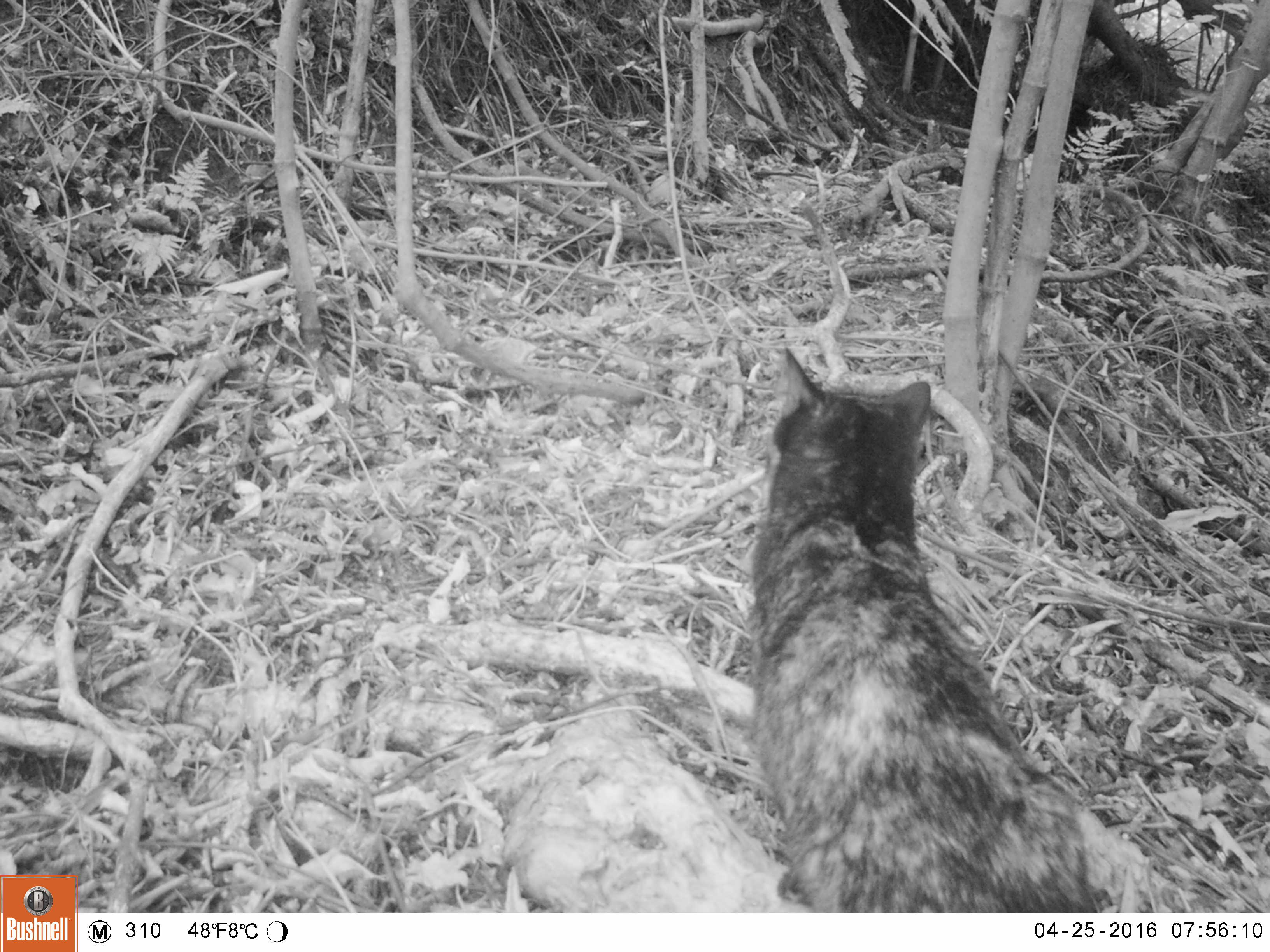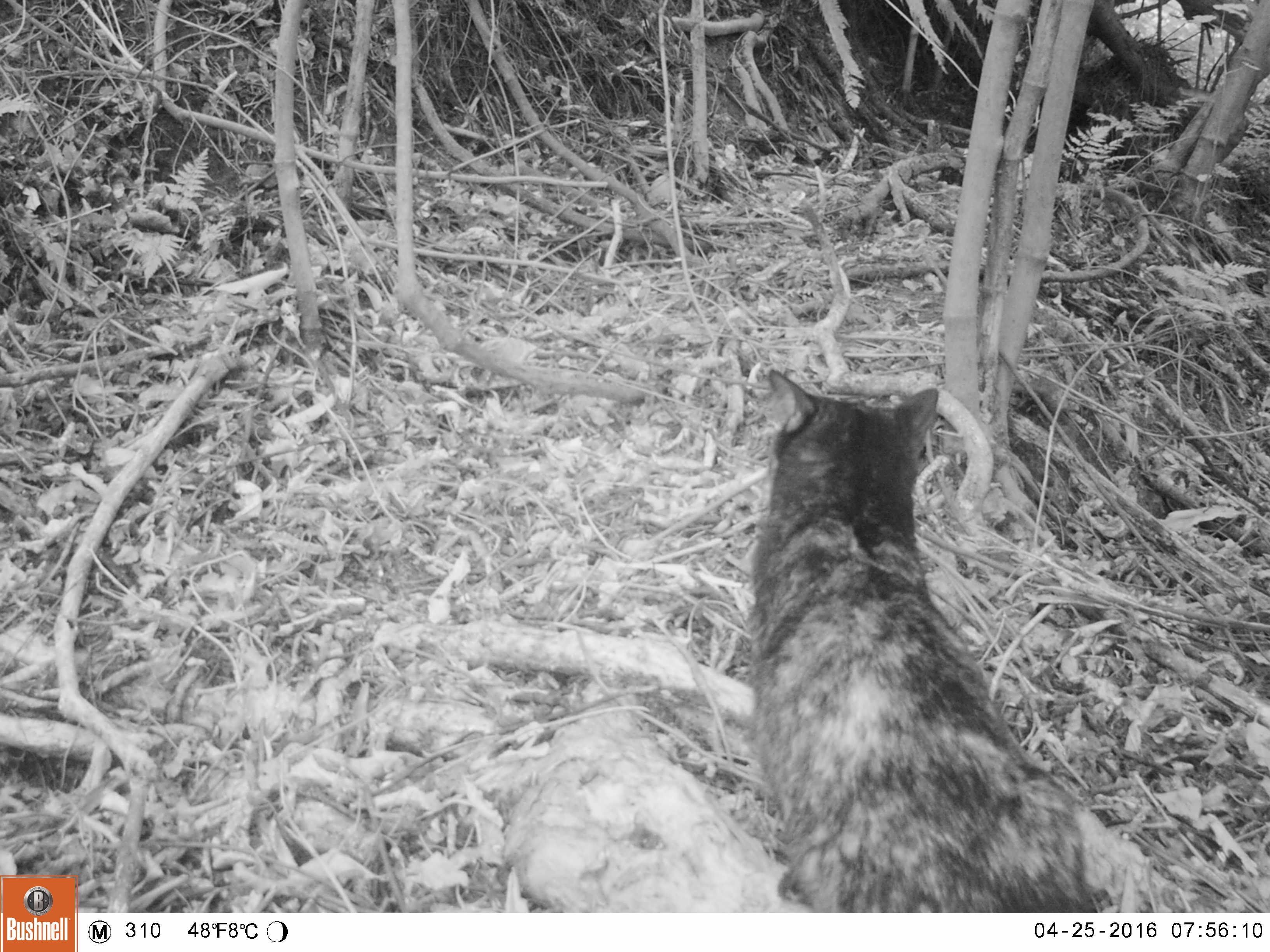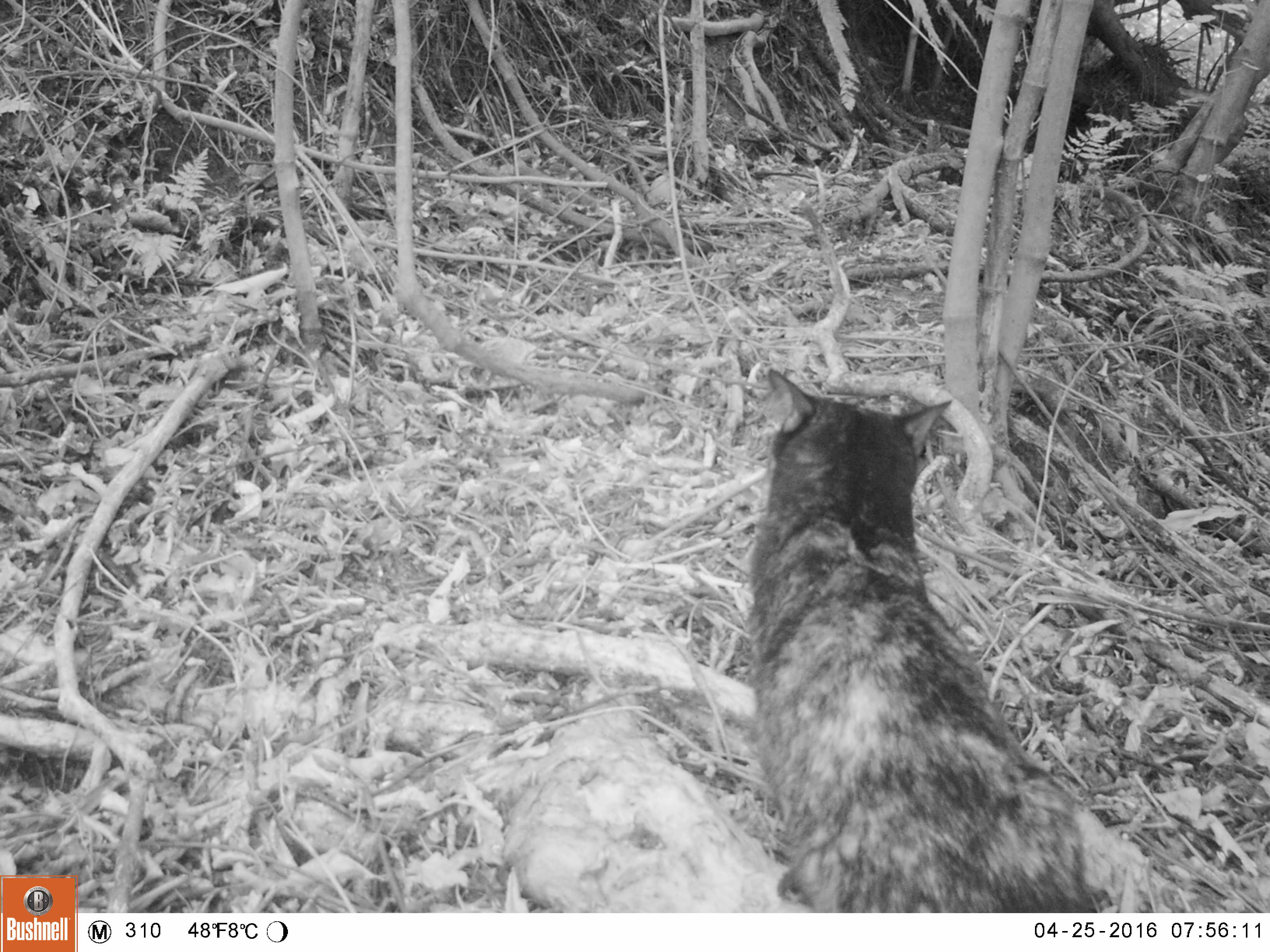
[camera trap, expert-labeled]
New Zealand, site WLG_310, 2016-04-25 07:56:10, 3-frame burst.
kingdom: Animalia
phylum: Chordata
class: Mammalia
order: Carnivora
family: Felidae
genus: Felis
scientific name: Felis catus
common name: domestic cat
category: cat